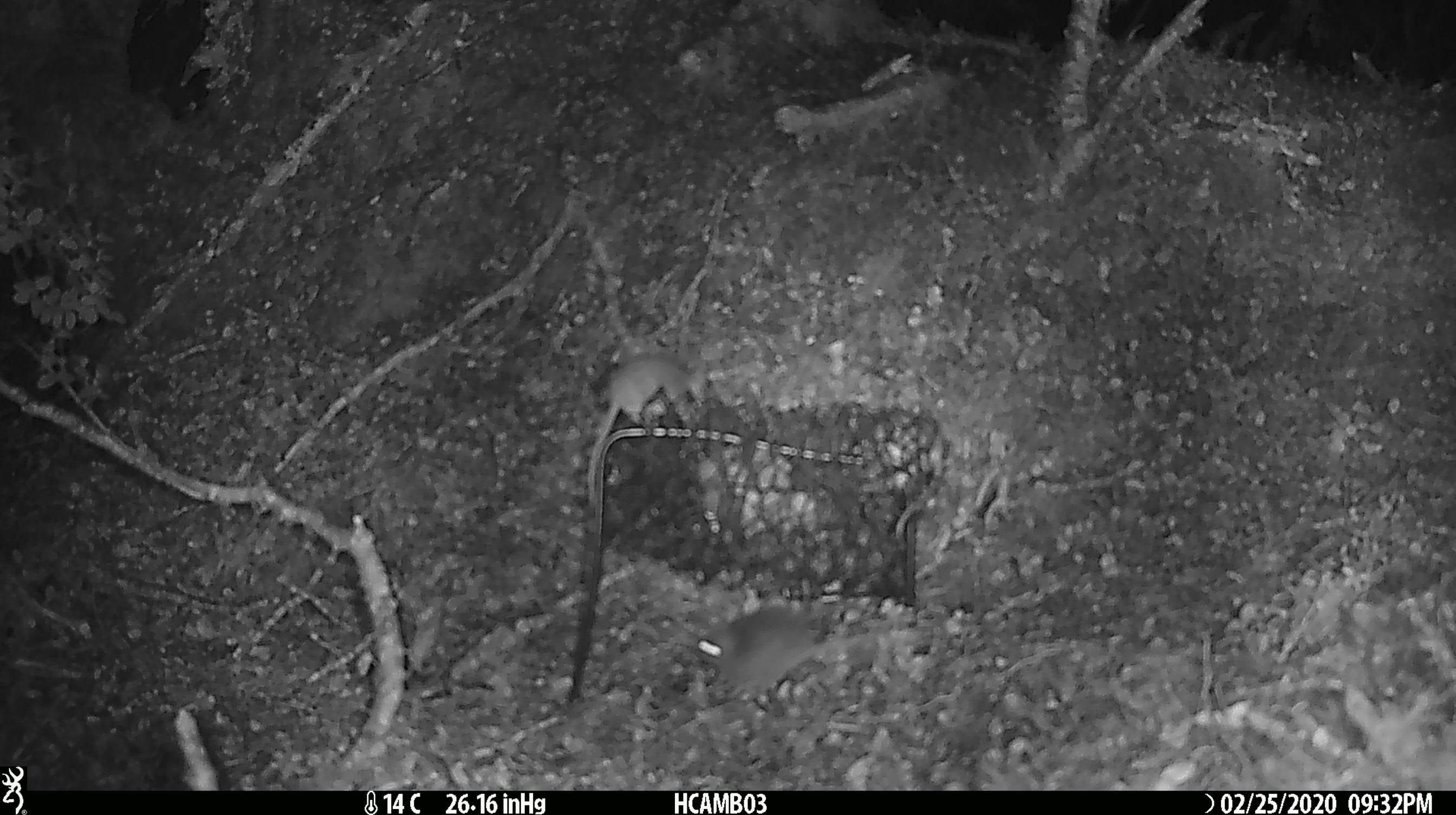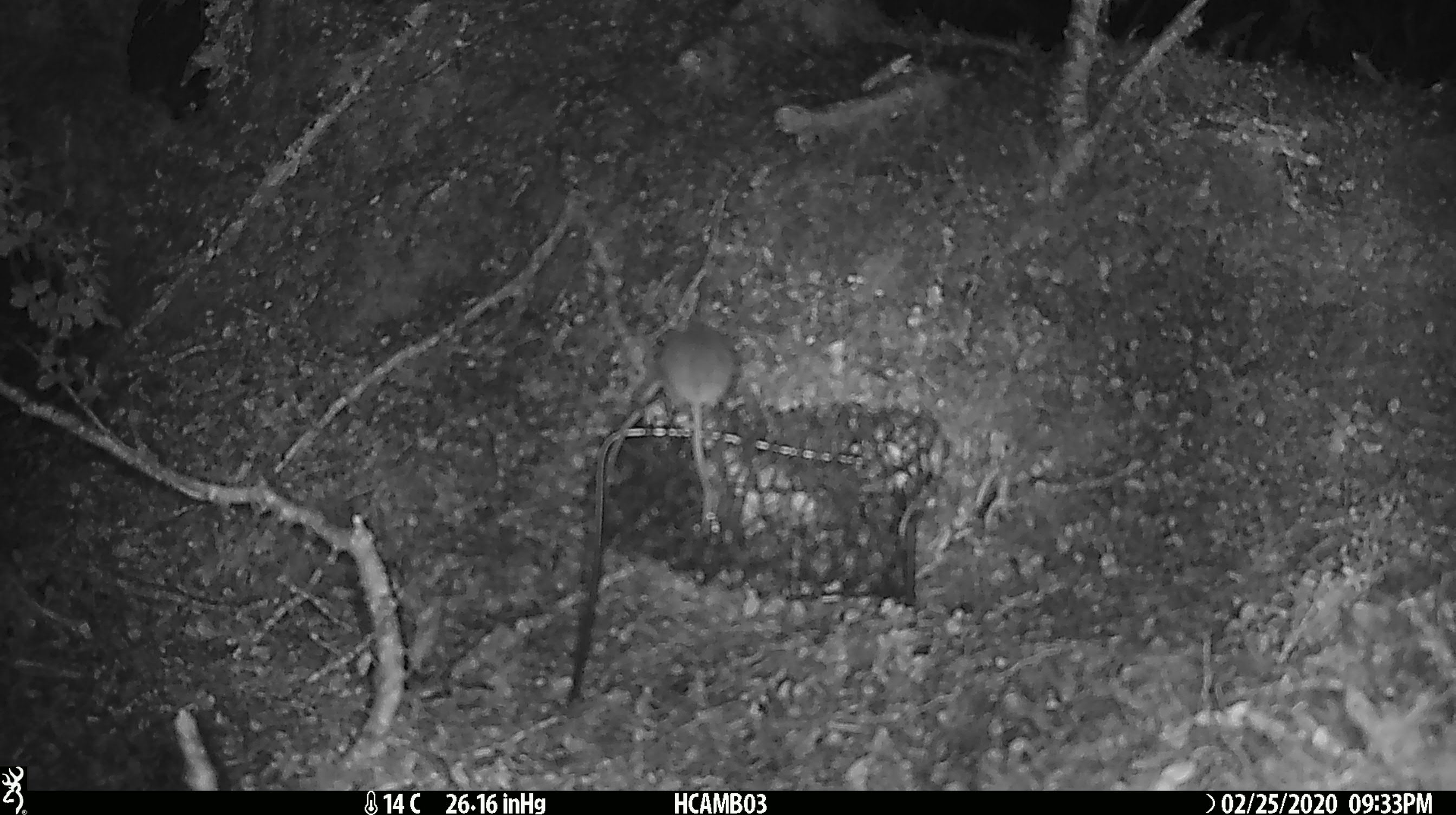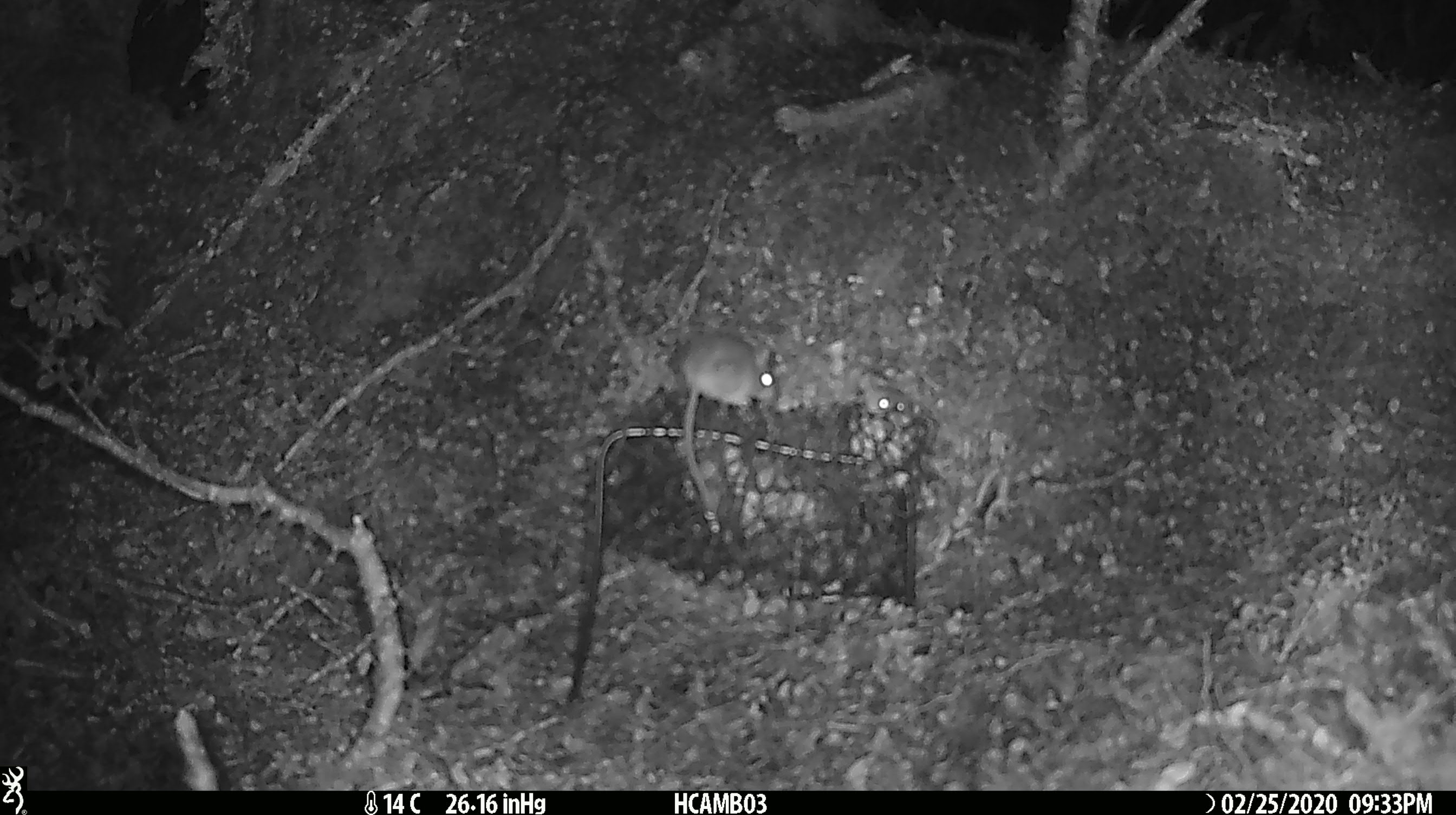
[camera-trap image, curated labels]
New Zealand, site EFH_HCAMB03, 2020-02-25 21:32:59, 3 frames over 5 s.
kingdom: Animalia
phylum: Chordata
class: Mammalia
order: Rodentia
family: Muridae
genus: Mus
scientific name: Mus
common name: mouse